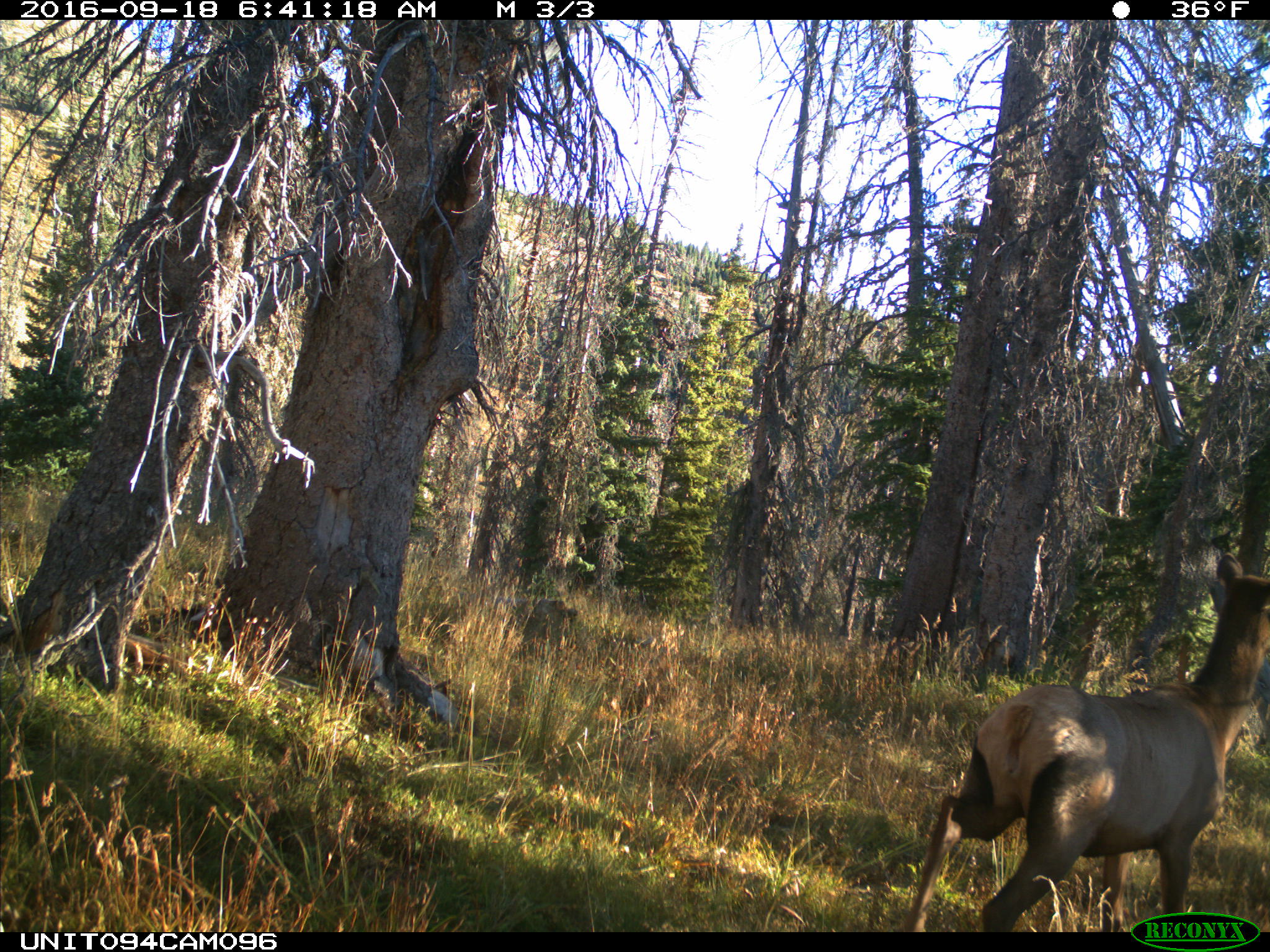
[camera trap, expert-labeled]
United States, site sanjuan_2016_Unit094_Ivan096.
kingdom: Animalia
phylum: Chordata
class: Mammalia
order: Artiodactyla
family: Cervidae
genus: Cervus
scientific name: Cervus elaphus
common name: red deer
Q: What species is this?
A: Cervus elaphus (red deer).